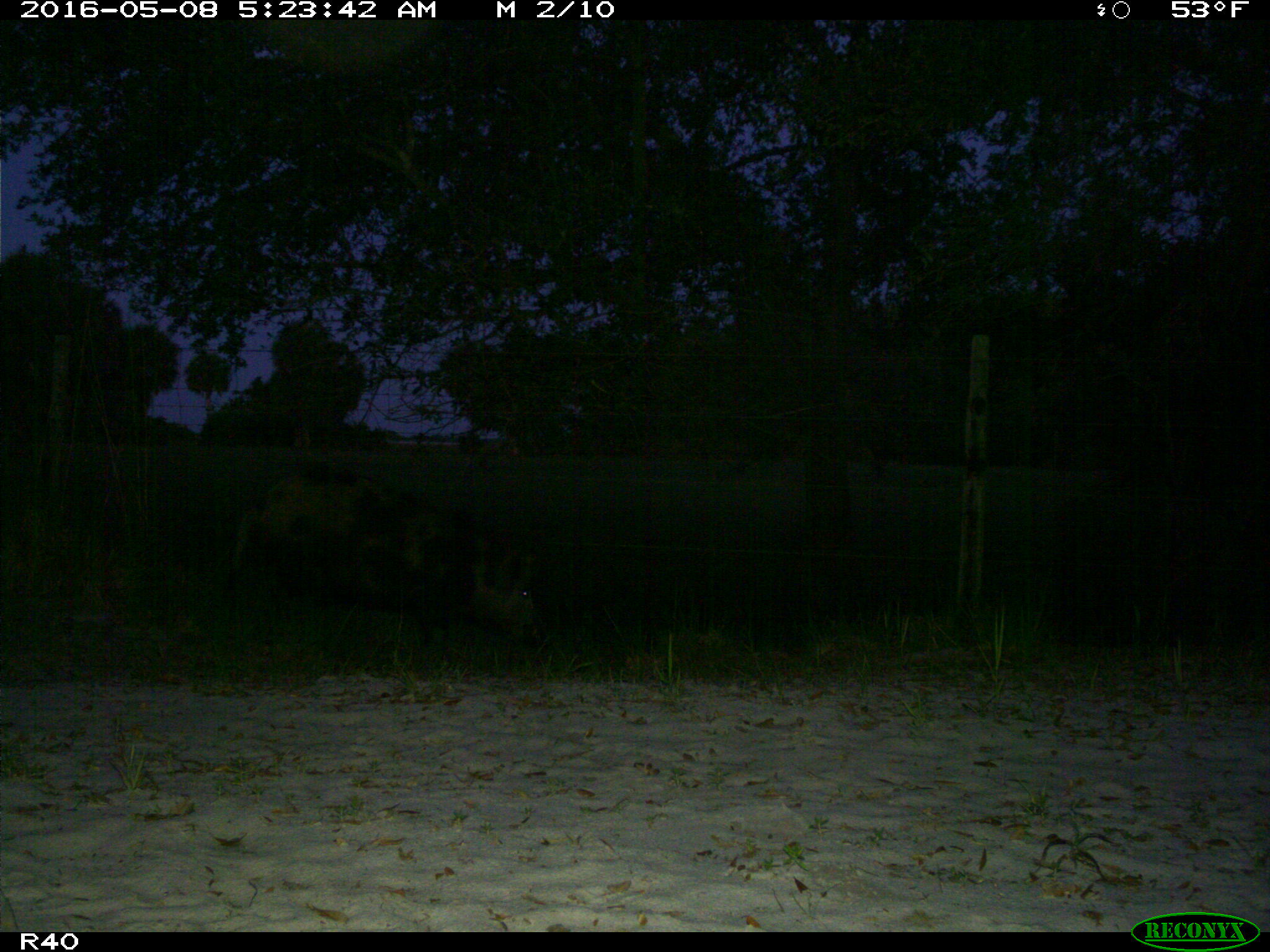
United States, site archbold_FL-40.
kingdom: Animalia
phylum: Chordata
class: Mammalia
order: Artiodactyla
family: Suidae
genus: Sus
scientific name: Sus scrofa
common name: wild boar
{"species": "Sus scrofa (wild boar)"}